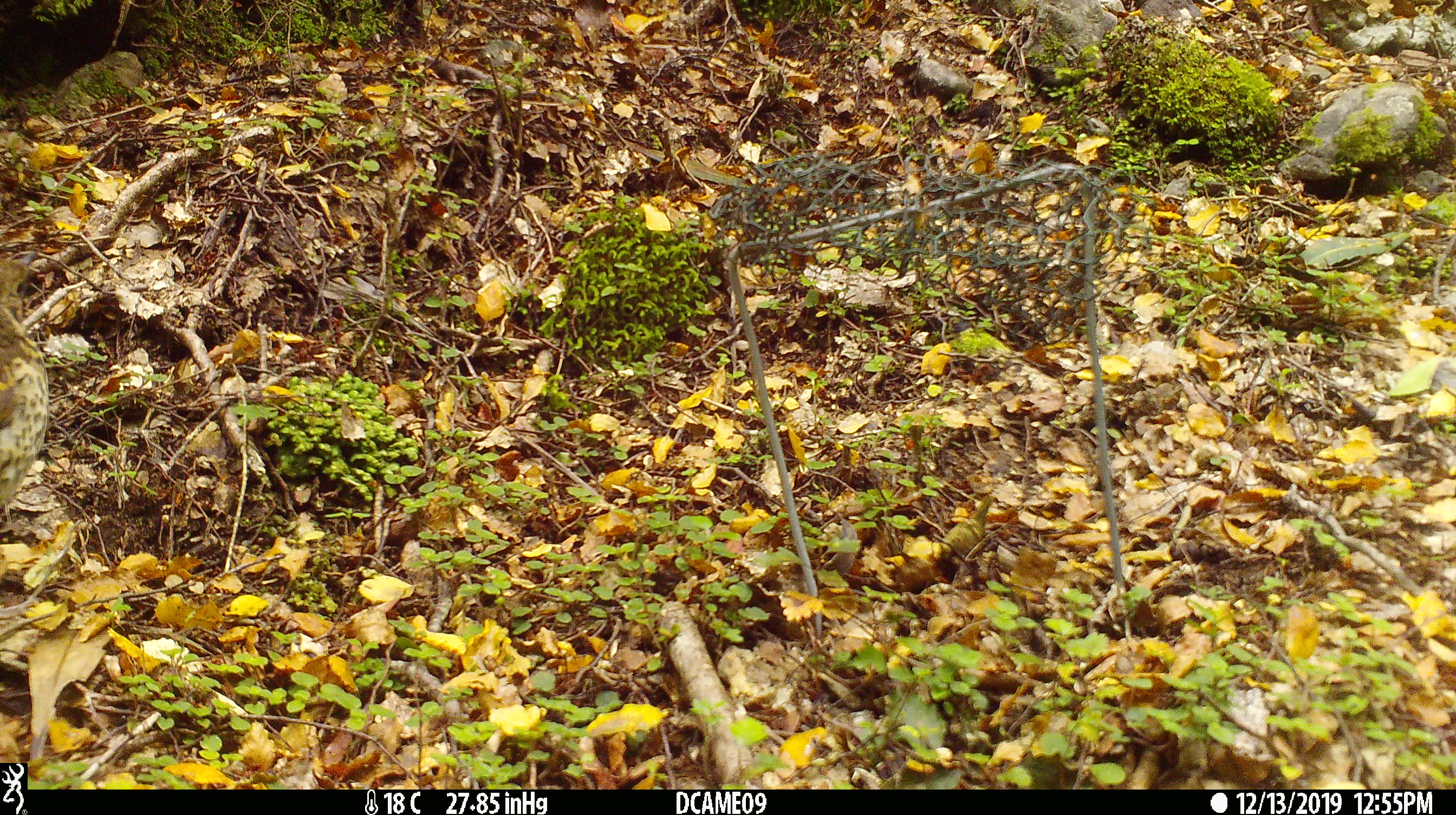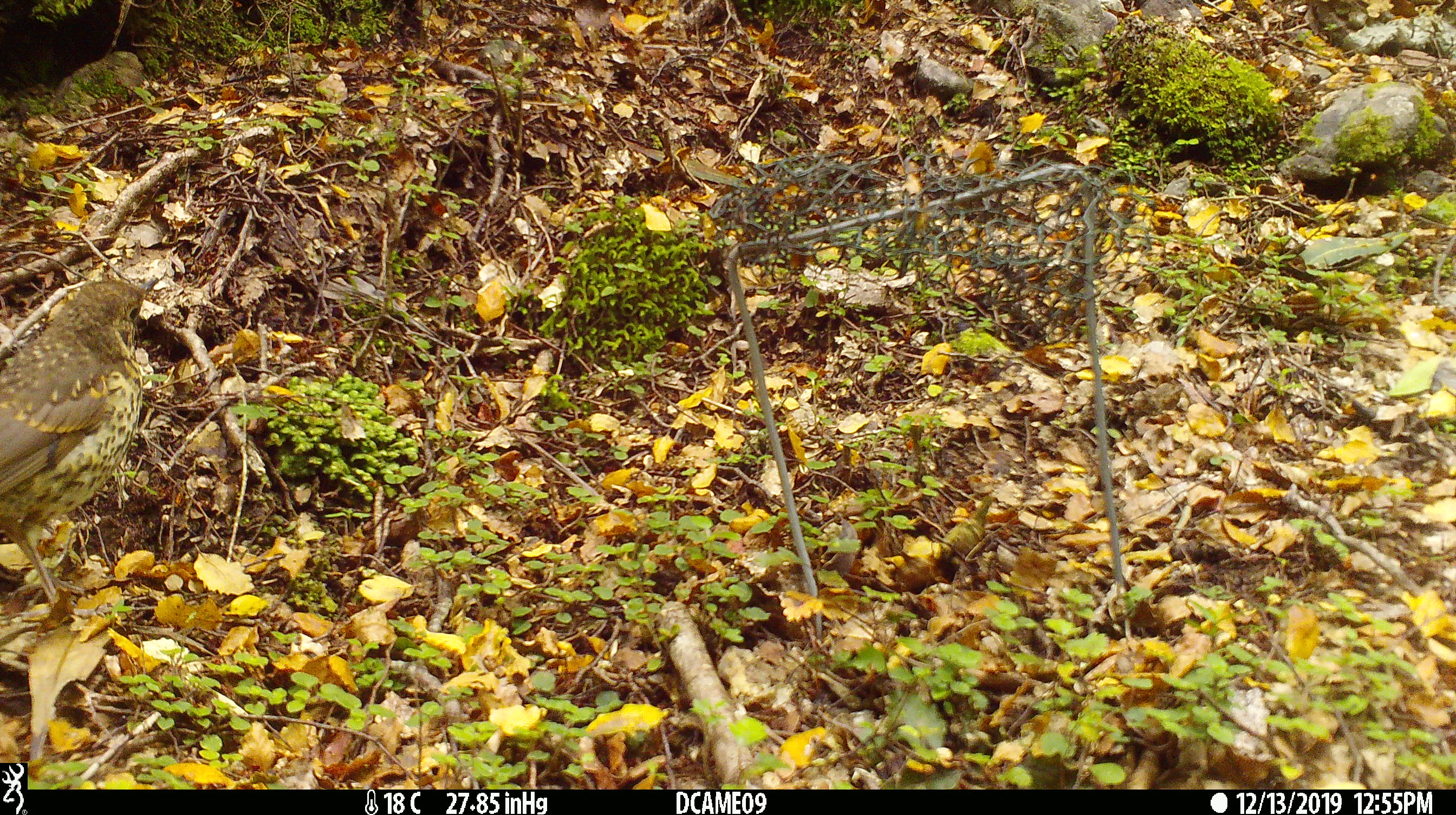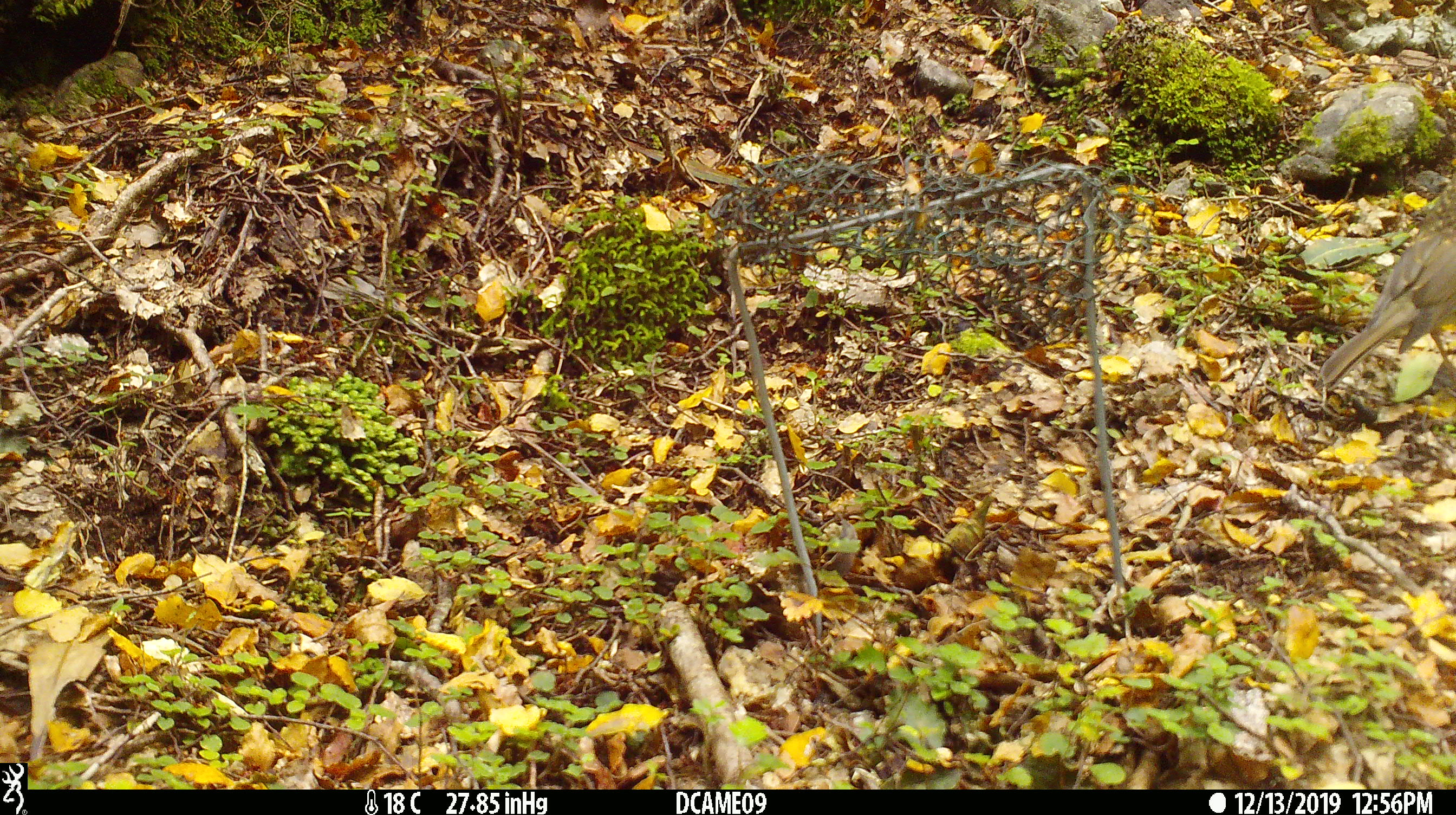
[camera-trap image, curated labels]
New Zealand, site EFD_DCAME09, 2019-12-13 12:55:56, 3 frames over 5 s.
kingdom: Animalia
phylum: Chordata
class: Aves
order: Passeriformes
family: Turdidae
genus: Turdus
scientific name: Turdus philomelos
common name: song thrush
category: thrush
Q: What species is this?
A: Thrush (song thrush) (Turdus philomelos).